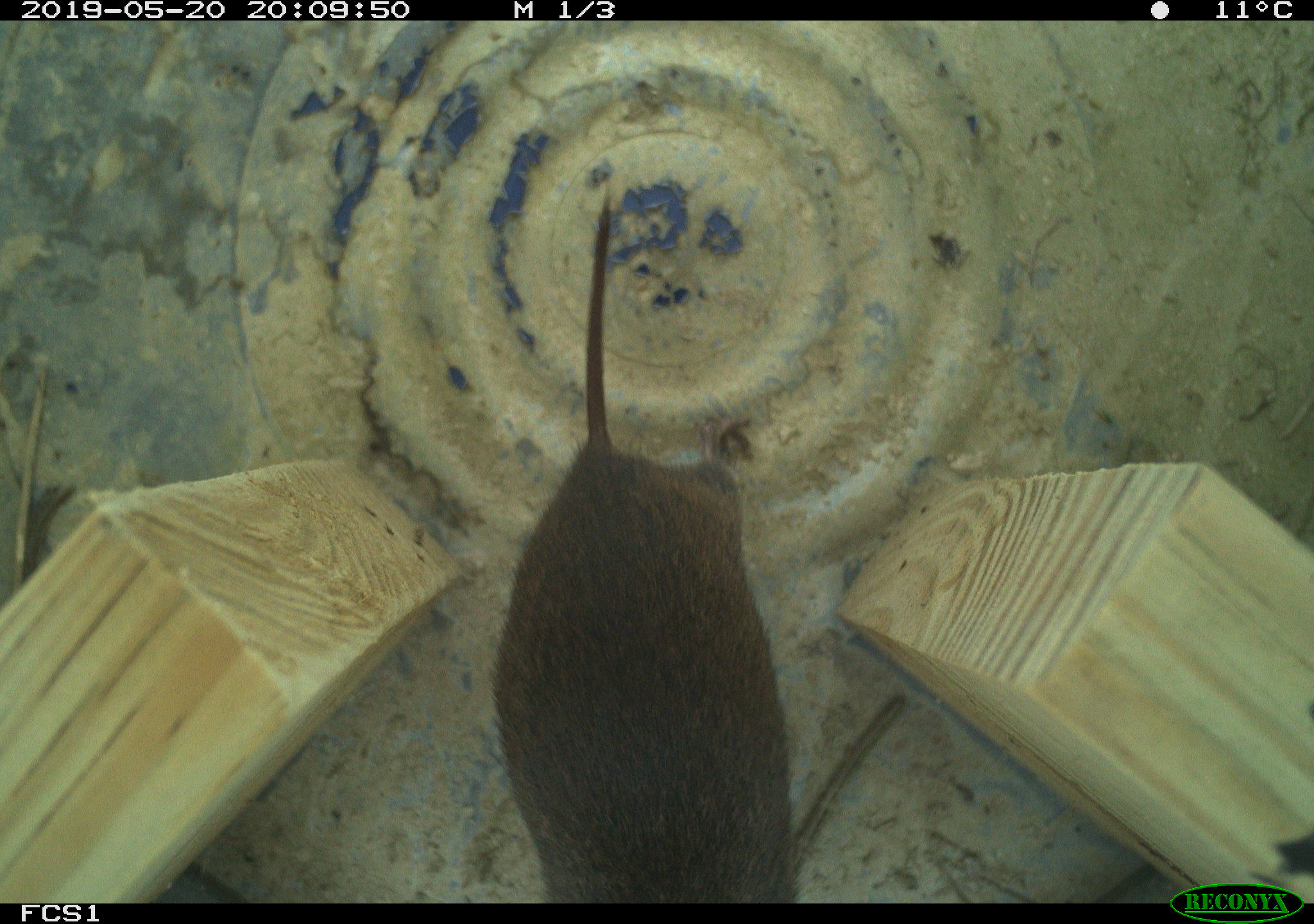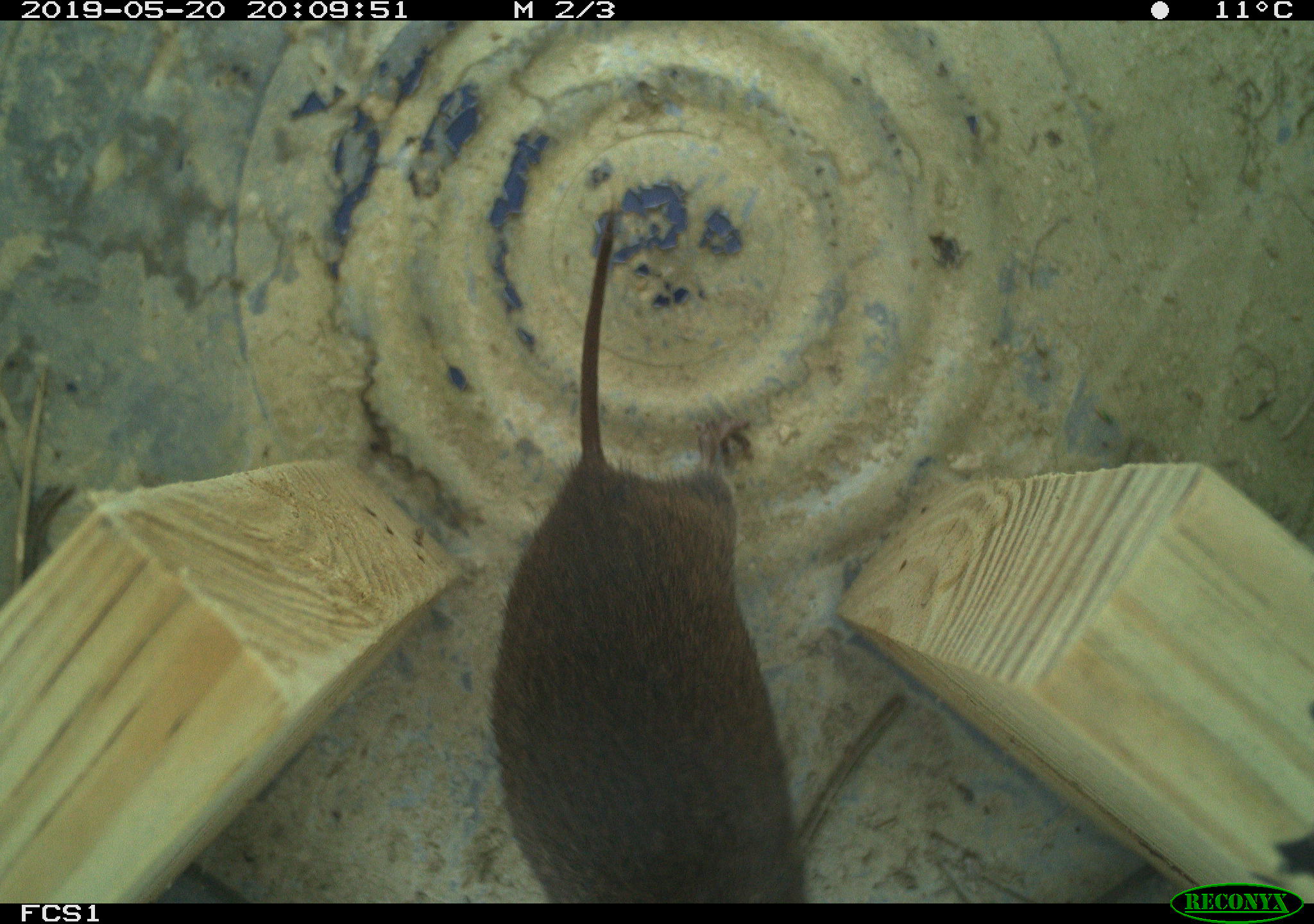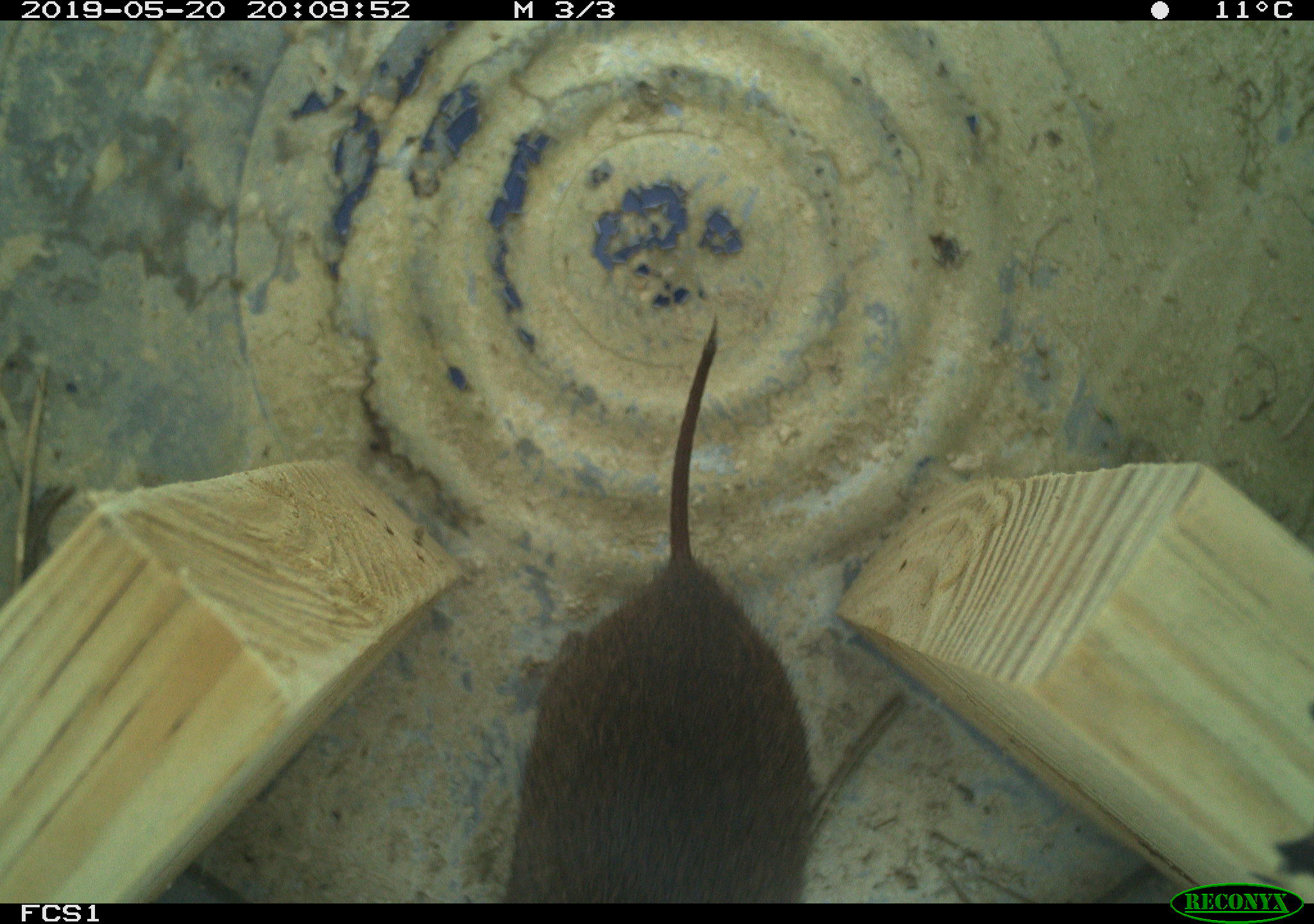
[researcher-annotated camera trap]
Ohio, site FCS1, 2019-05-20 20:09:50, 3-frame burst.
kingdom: Animalia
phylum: Chordata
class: Mammalia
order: Rodentia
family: Cricetidae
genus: Microtus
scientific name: Microtus pennsylvanicus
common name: meadow vole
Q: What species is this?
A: Meadow vole (Microtus pennsylvanicus).